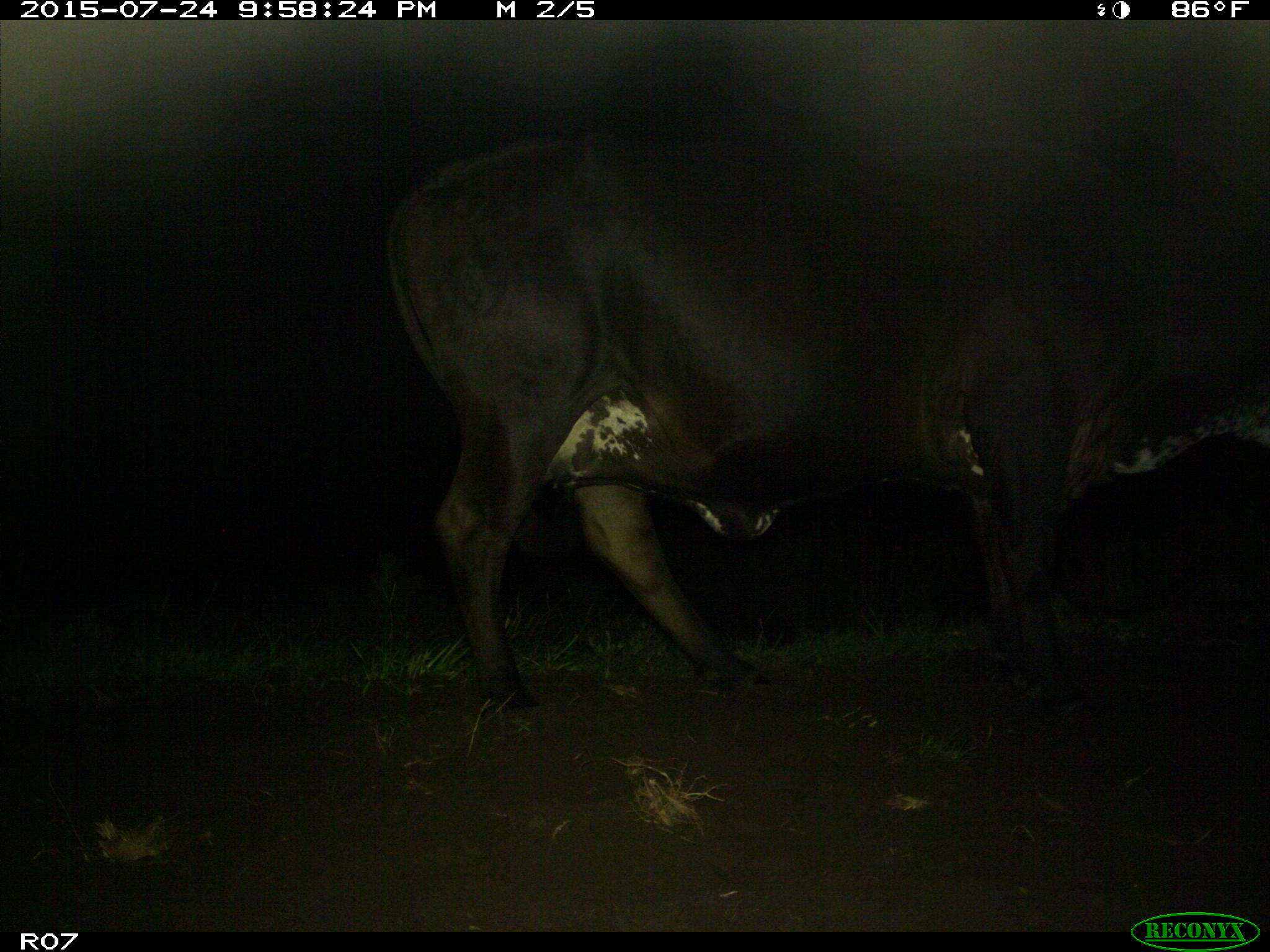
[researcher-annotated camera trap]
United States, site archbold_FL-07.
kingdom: Animalia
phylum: Chordata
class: Mammalia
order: Artiodactyla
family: Bovidae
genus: Bos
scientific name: Bos taurus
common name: domestic cow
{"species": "Bos taurus (domestic cow)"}